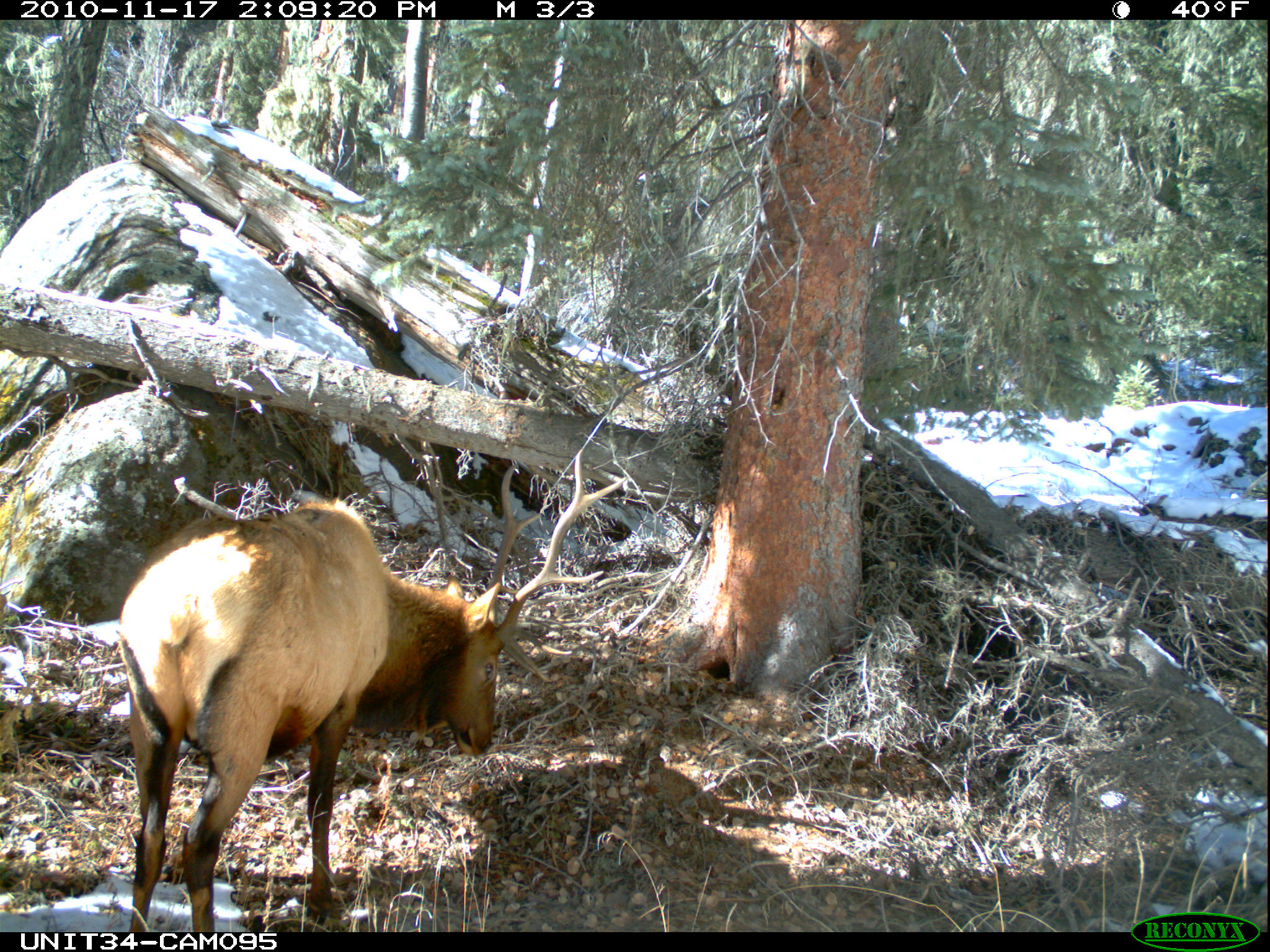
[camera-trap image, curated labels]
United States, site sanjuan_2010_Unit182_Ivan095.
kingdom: Animalia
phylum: Chordata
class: Mammalia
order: Artiodactyla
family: Cervidae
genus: Cervus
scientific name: Cervus elaphus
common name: red deer